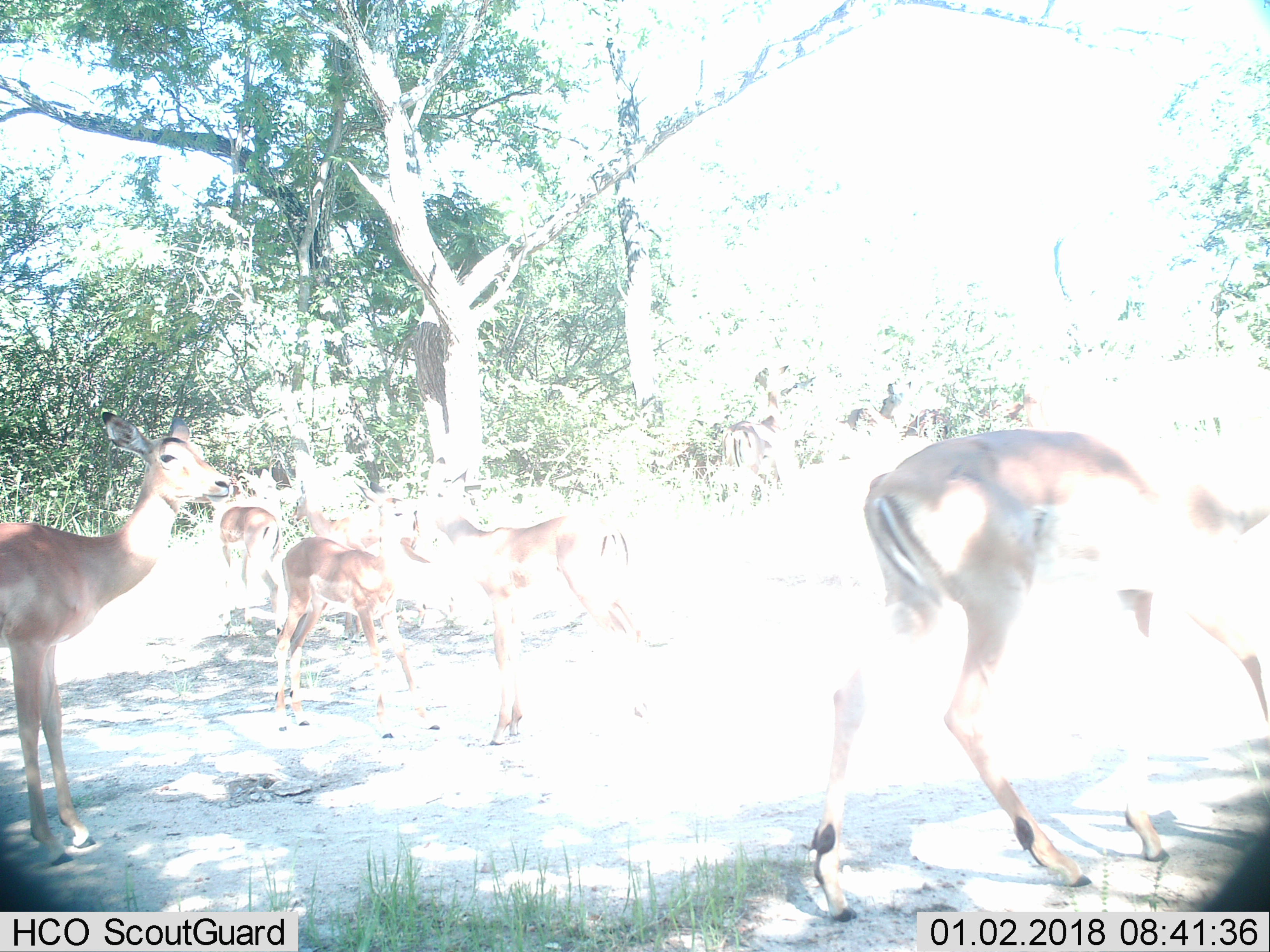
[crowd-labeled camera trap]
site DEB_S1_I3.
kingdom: Animalia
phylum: Chordata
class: Mammalia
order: Artiodactyla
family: Bovidae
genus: Aepyceros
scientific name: Aepyceros melampus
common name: impala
Impala (Aepyceros melampus), count 6. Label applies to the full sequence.